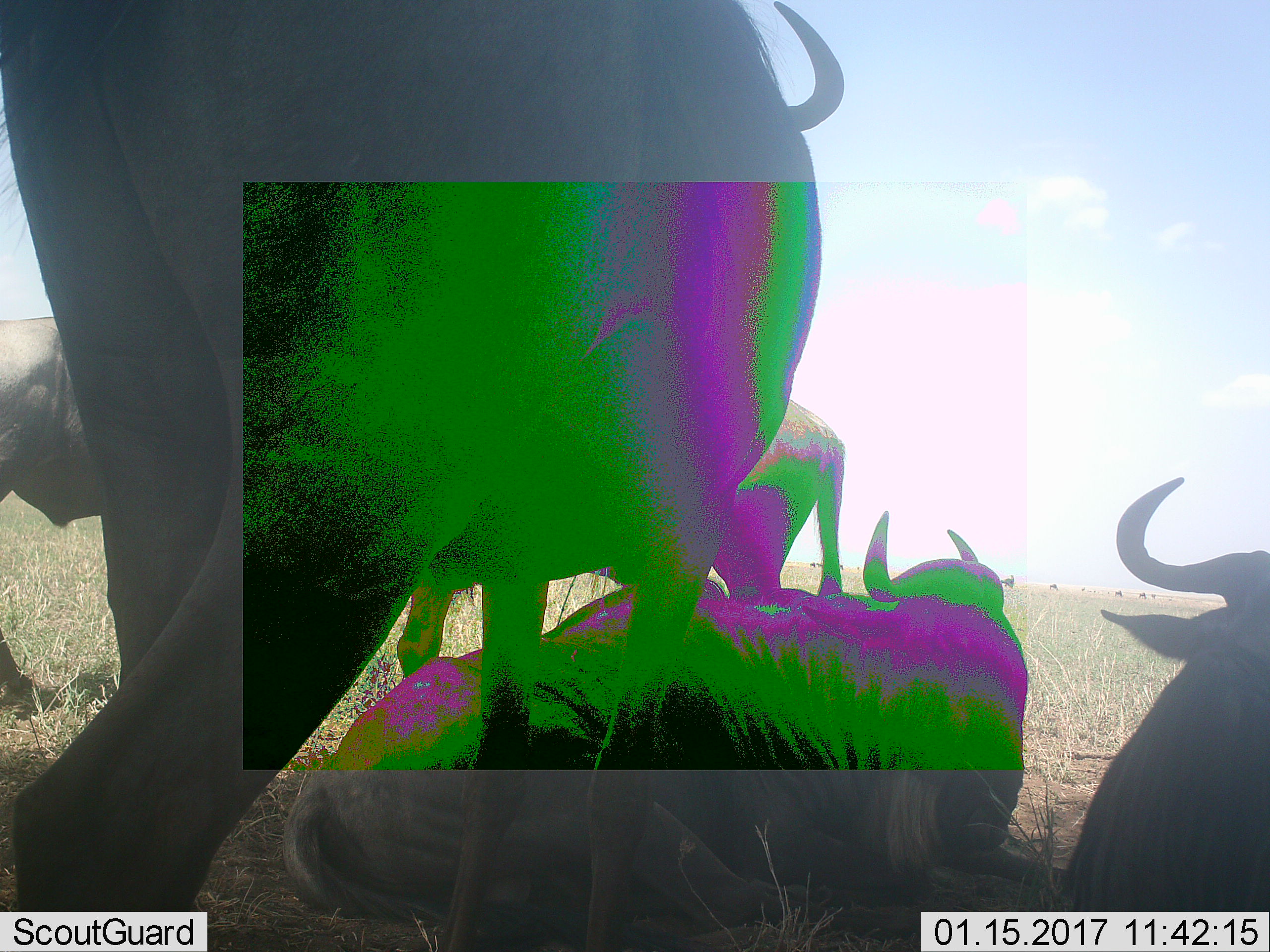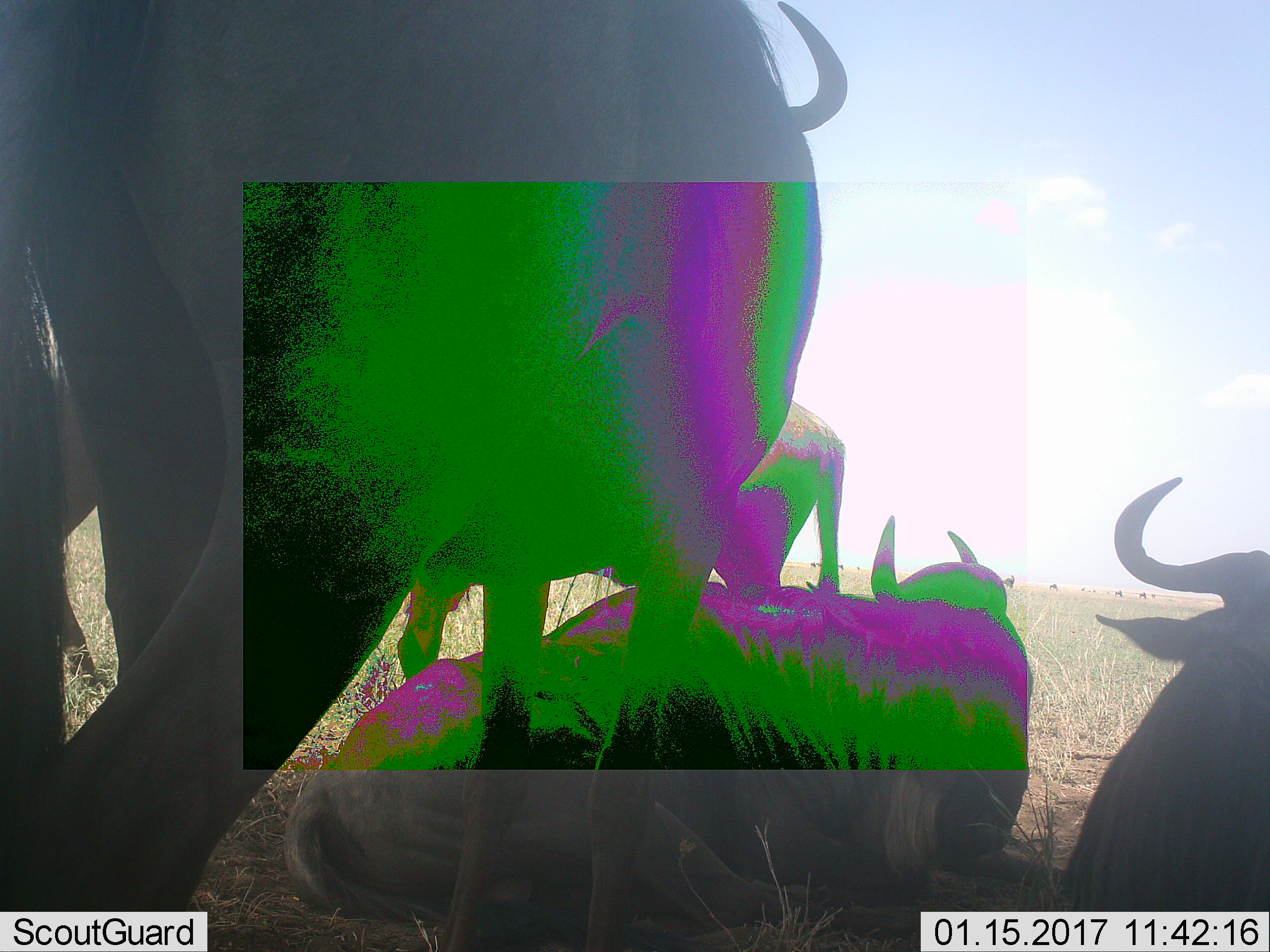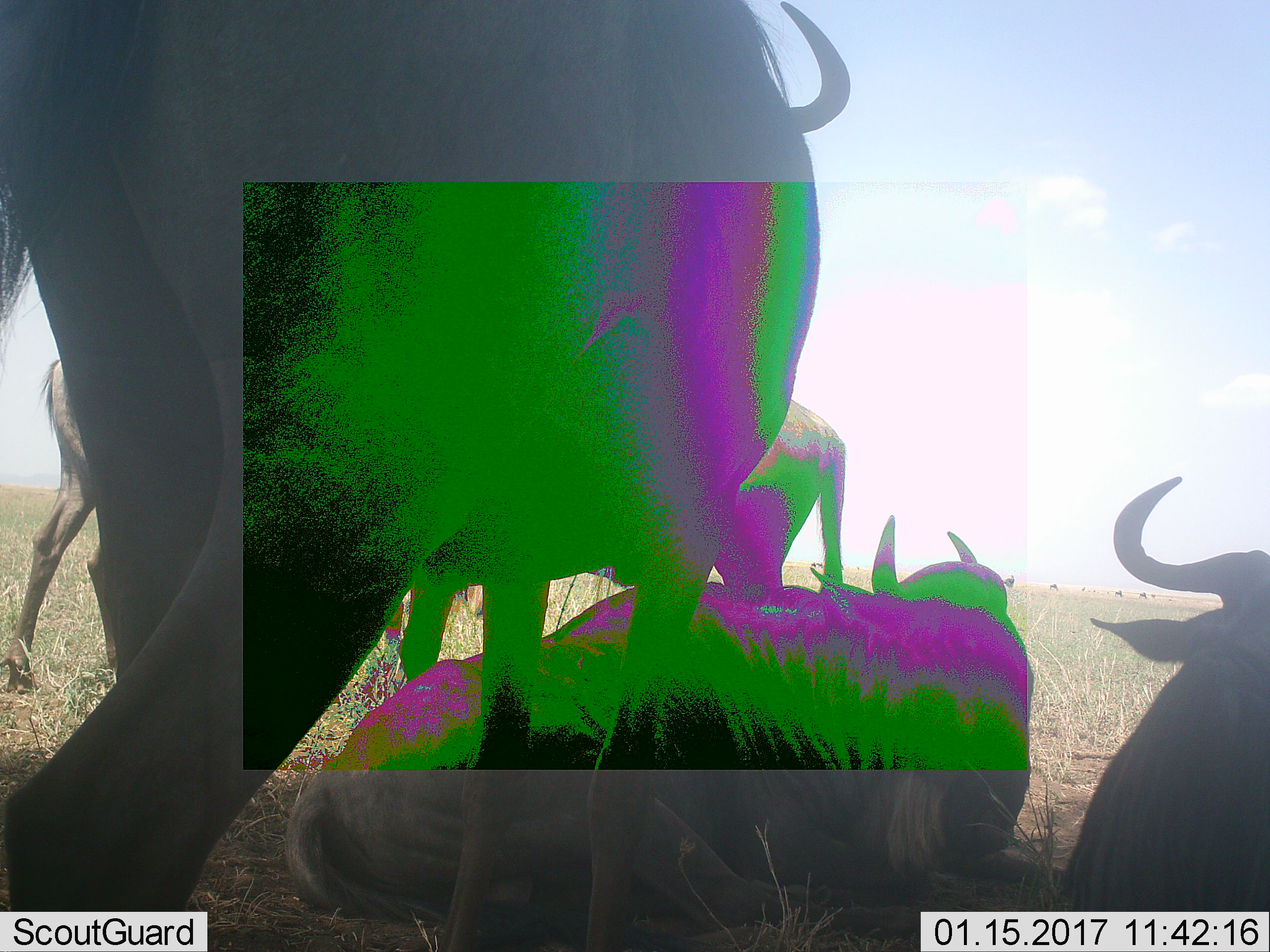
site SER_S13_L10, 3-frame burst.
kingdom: Animalia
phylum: Chordata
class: Mammalia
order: Artiodactyla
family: Bovidae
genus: Connochaetes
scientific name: Connochaetes taurinus taurinus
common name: blue wildebeest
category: wildebeestblue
Wildebeestblue (blue wildebeest) (Connochaetes taurinus taurinus), count 10. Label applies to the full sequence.